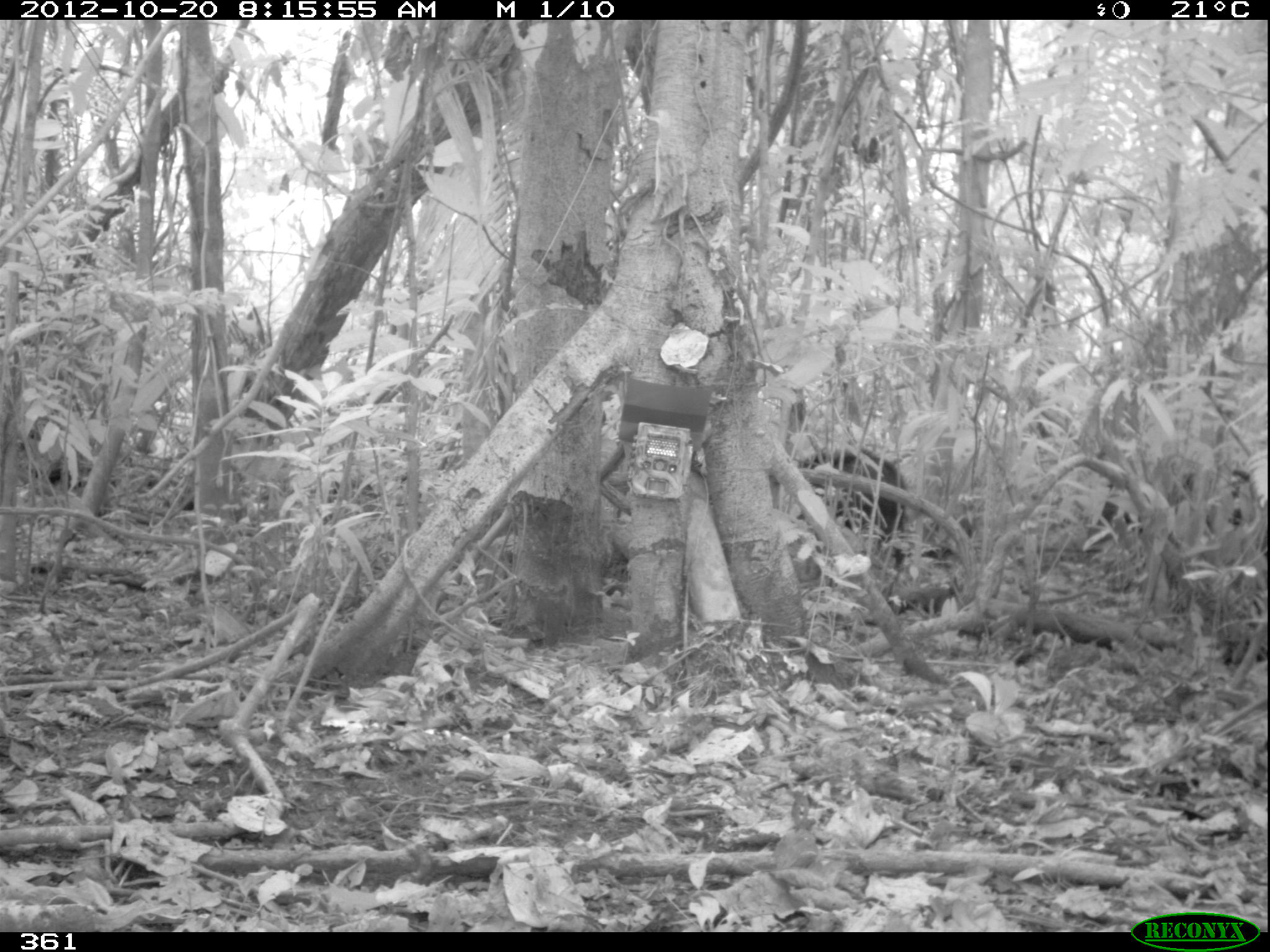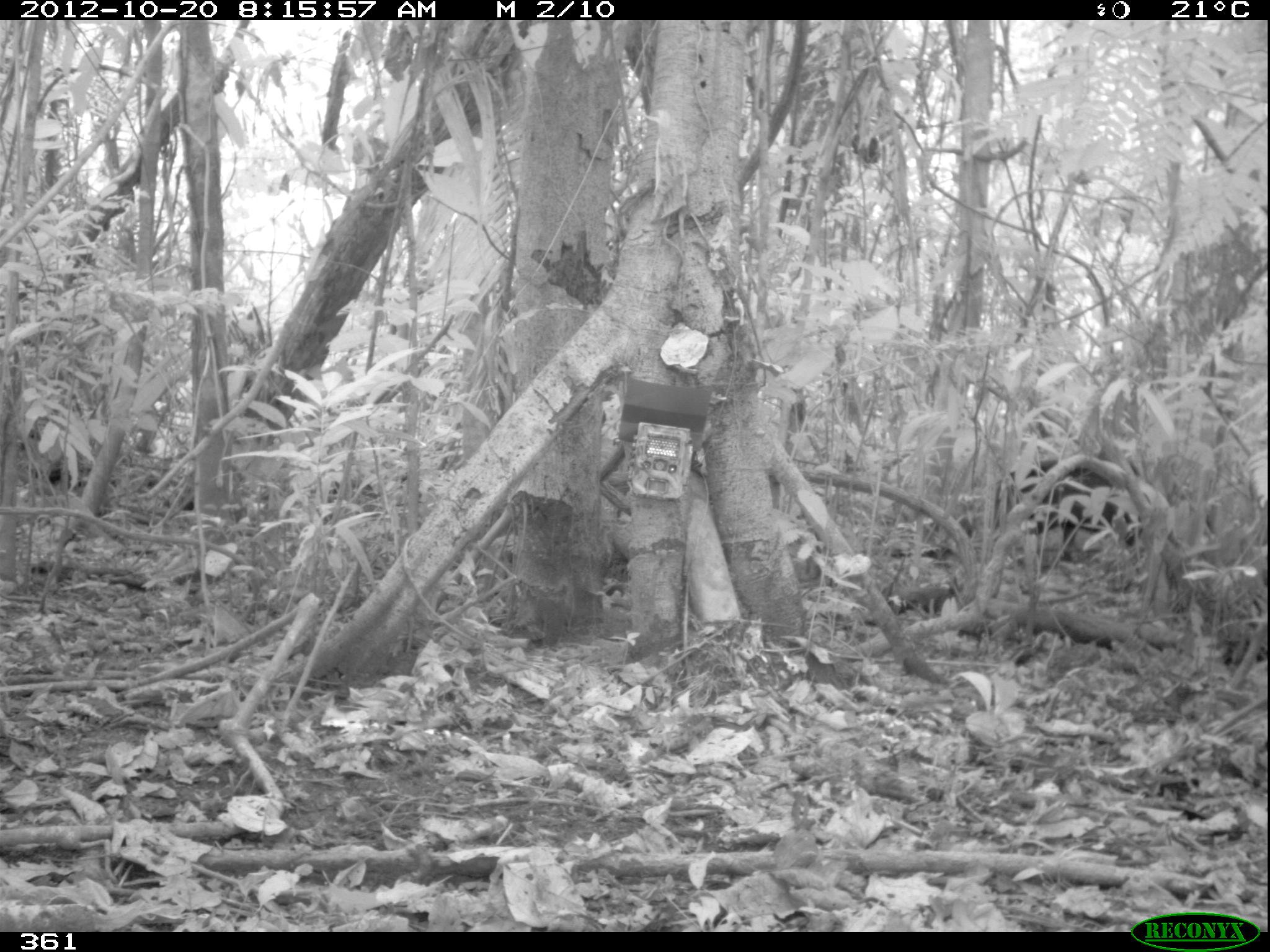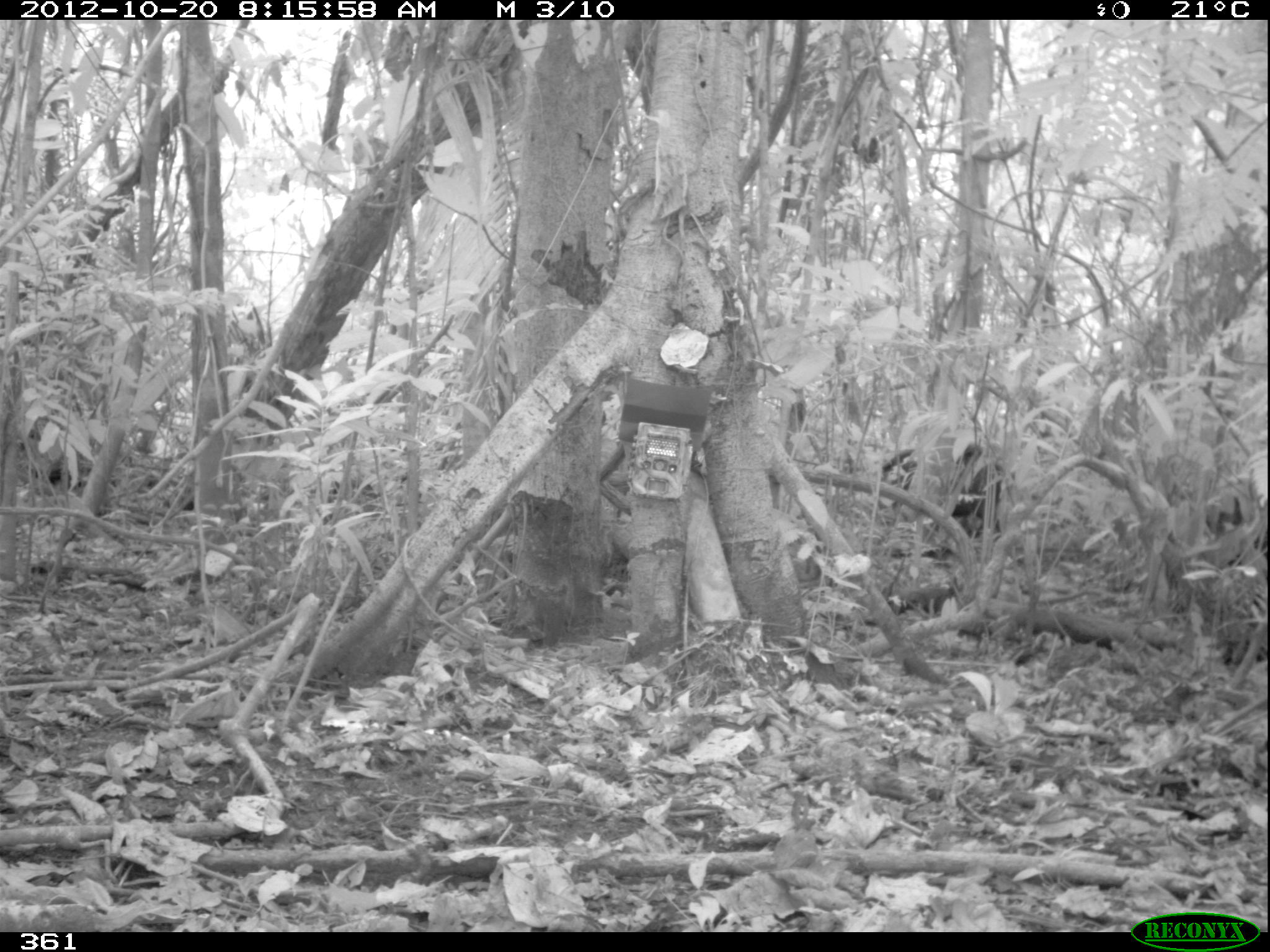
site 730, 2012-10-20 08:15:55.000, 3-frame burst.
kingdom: Animalia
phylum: Chordata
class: Mammalia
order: Artiodactyla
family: Tayassuidae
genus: Tayassu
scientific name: Tayassu pecari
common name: white-lipped peccary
Tayassu pecari (white-lipped peccary).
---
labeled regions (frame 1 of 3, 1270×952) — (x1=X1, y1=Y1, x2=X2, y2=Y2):
tayassu pecari: (x1=779, y1=446, x2=909, y2=578); (x1=1099, y1=463, x2=1256, y2=537)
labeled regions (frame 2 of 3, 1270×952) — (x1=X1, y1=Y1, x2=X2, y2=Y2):
tayassu pecari: (x1=994, y1=451, x2=1138, y2=564)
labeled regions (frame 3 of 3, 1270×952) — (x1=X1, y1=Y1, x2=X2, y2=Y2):
tayassu pecari: (x1=872, y1=436, x2=1017, y2=539); (x1=1201, y1=479, x2=1270, y2=571)